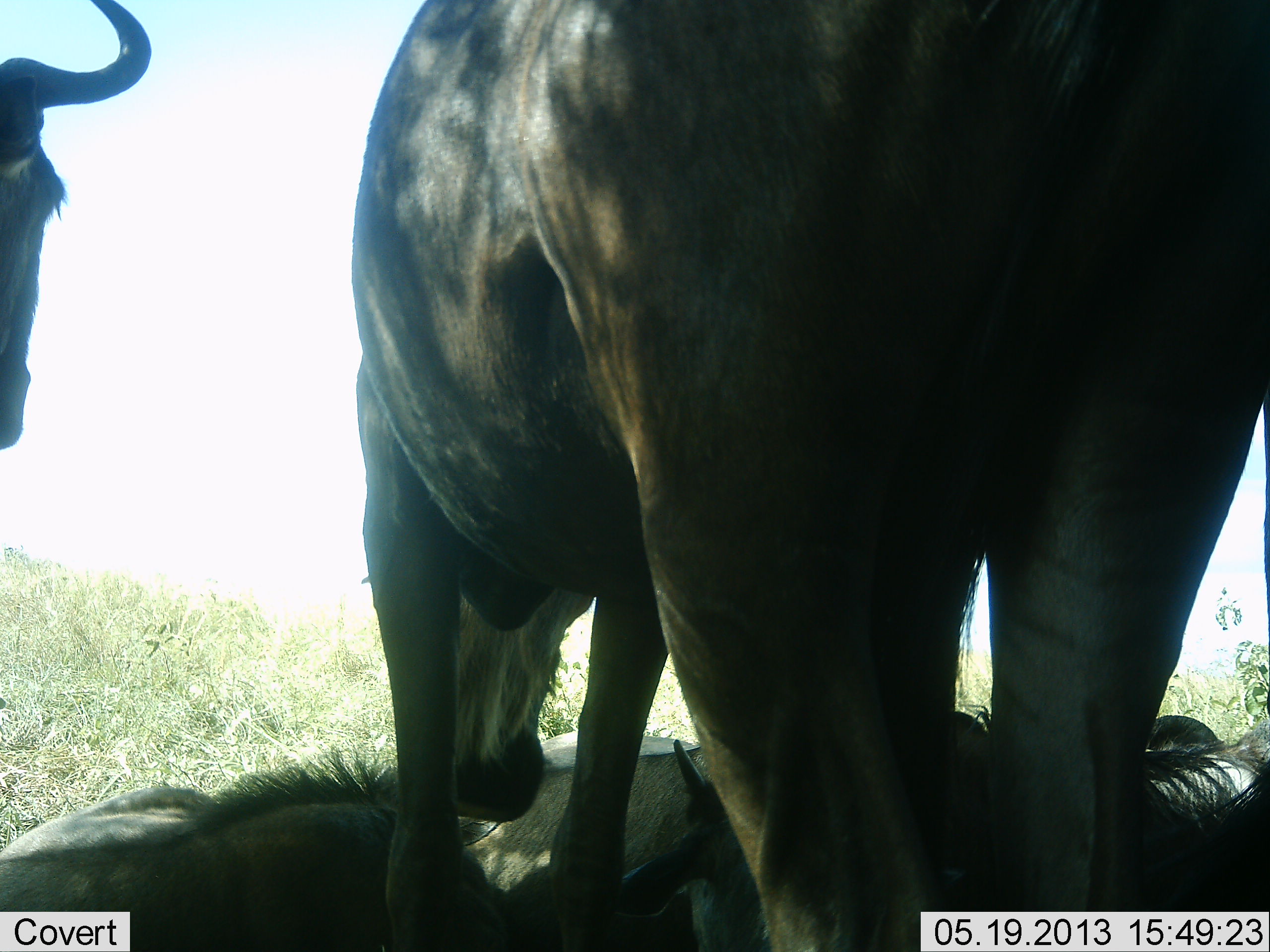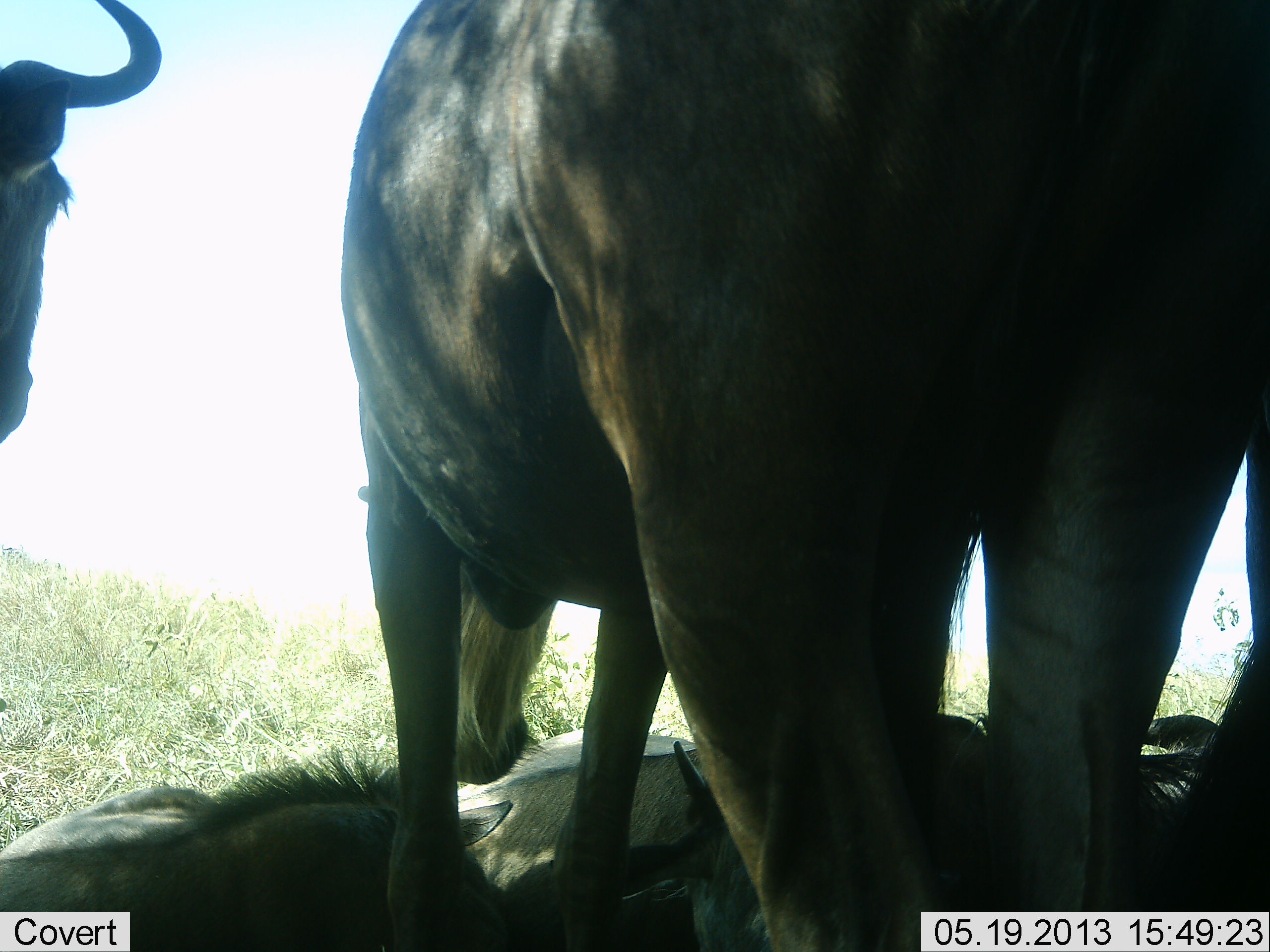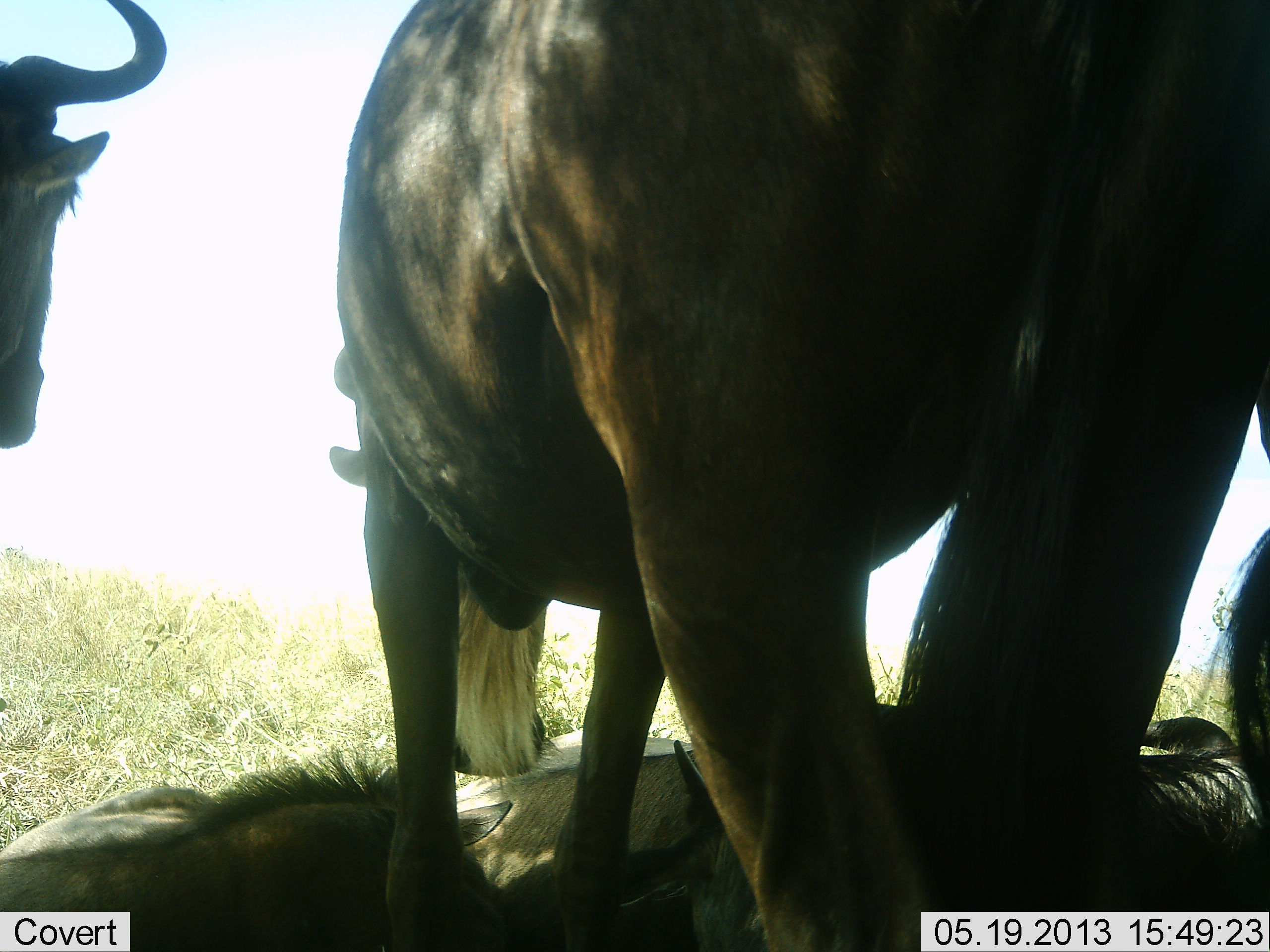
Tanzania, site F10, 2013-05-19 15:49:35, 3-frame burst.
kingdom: Animalia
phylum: Chordata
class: Mammalia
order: Artiodactyla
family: Bovidae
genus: Connochaetes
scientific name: Connochaetes taurinus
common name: blue wildebeest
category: wildebeest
Wildebeest (blue wildebeest) (Connochaetes taurinus), count 5. Behavior (volunteer vote fractions): standing 70%, resting 90%, moving 0%, interacting 20%. Young present (vote fraction): 20%. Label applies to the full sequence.